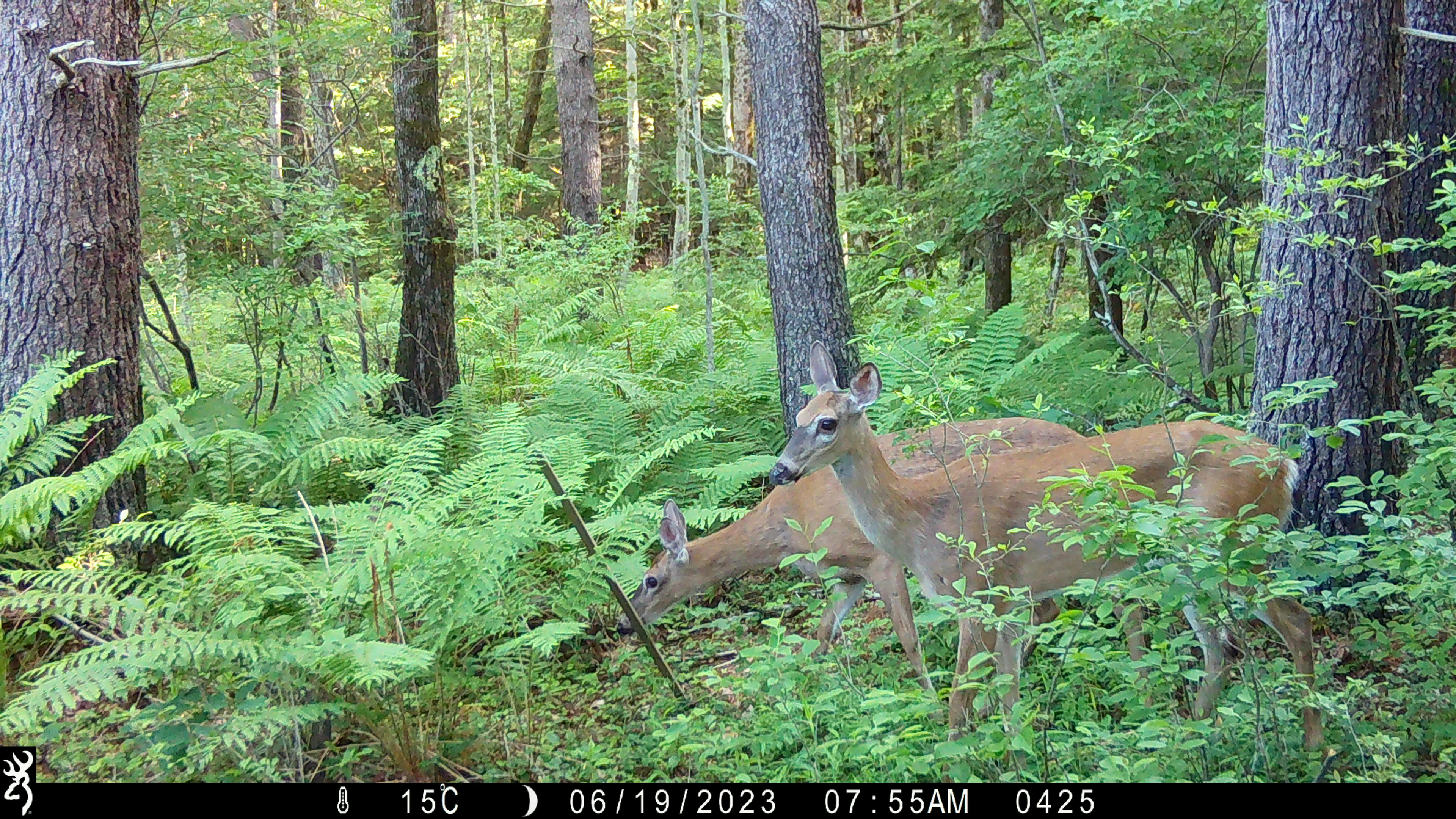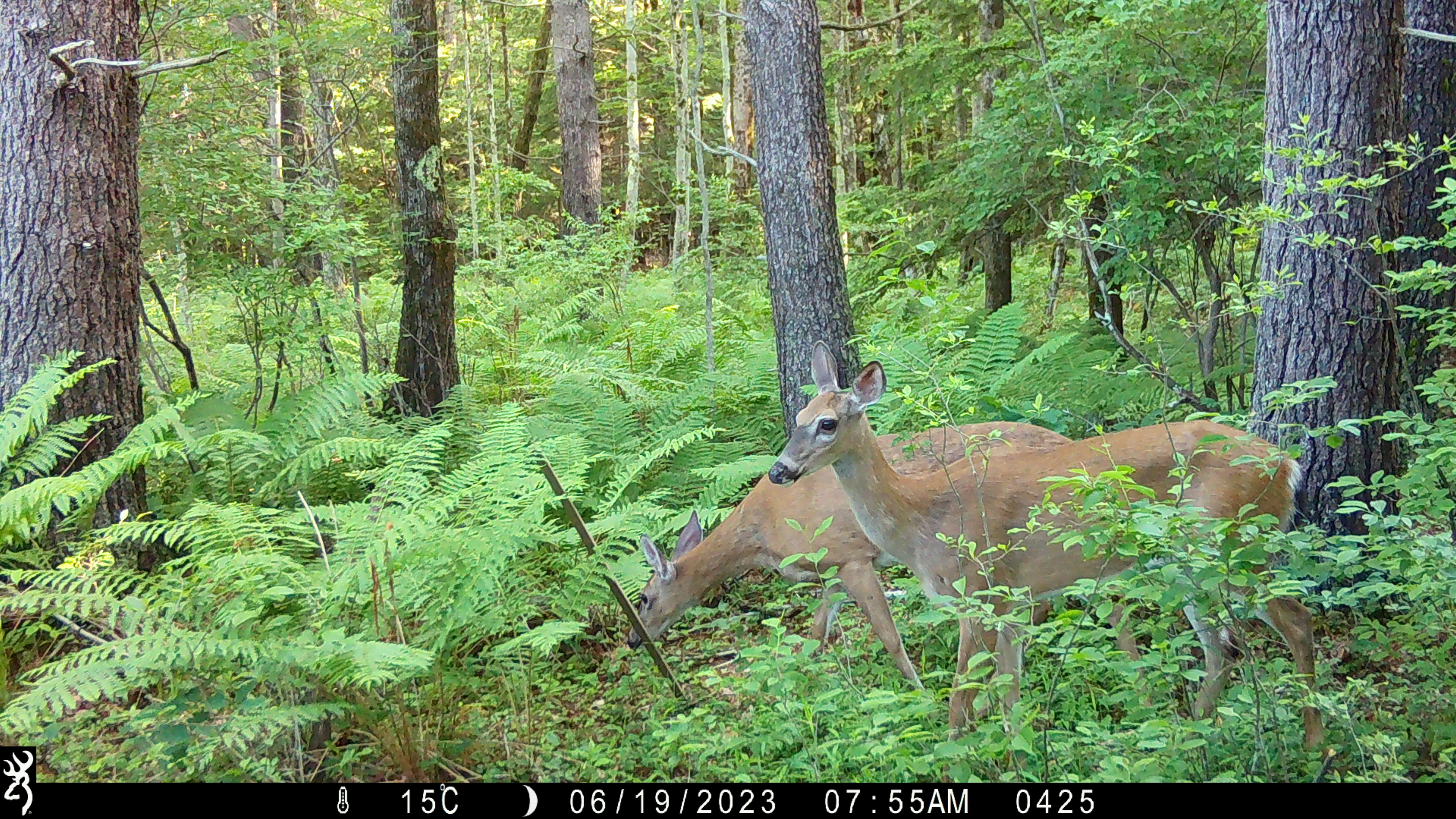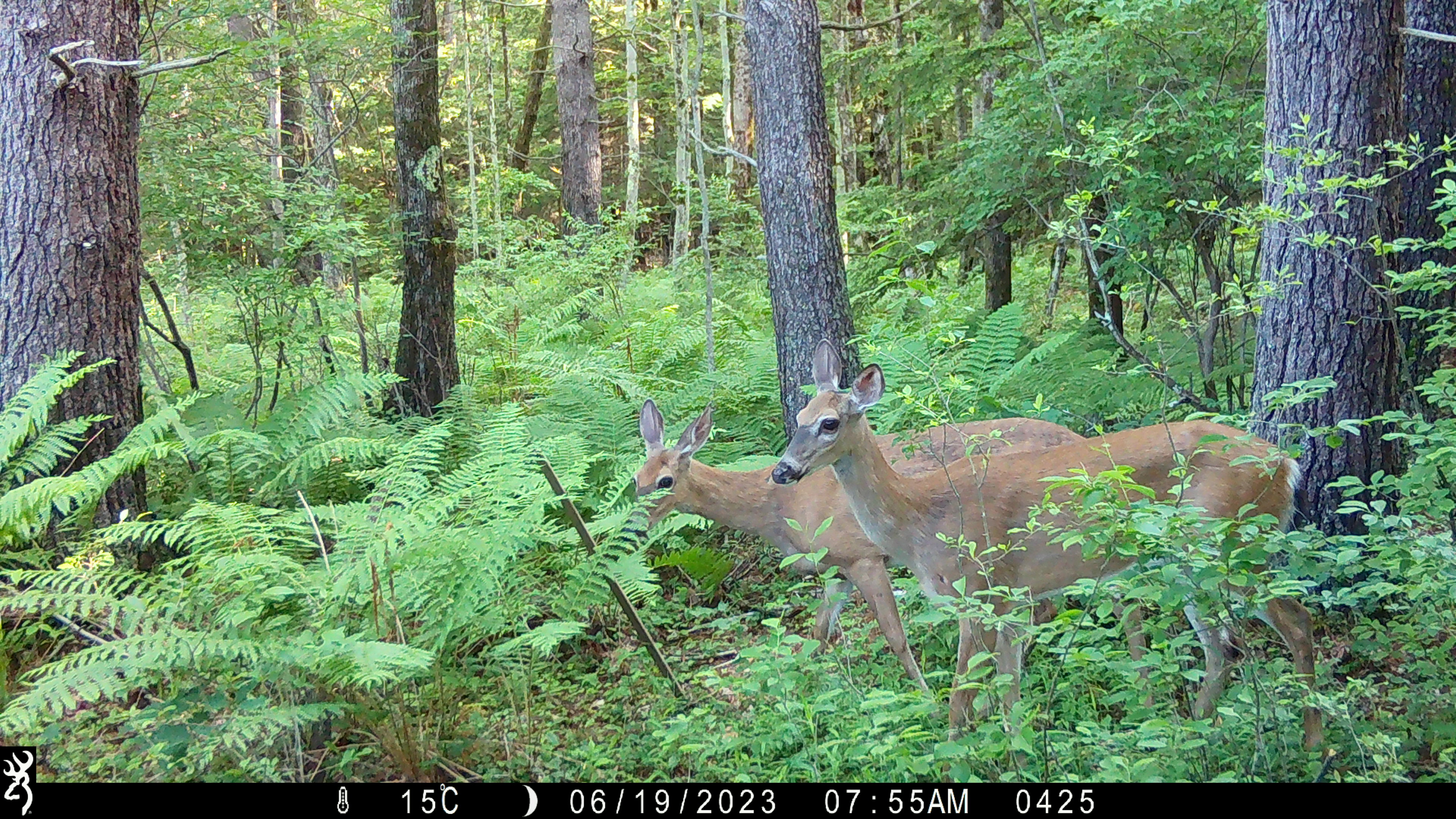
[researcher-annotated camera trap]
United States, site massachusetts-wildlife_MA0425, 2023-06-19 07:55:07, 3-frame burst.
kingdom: Animalia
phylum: Chordata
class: Mammalia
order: Artiodactyla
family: Cervidae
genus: Odocoileus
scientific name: Odocoileus virginianus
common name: white-tailed deer